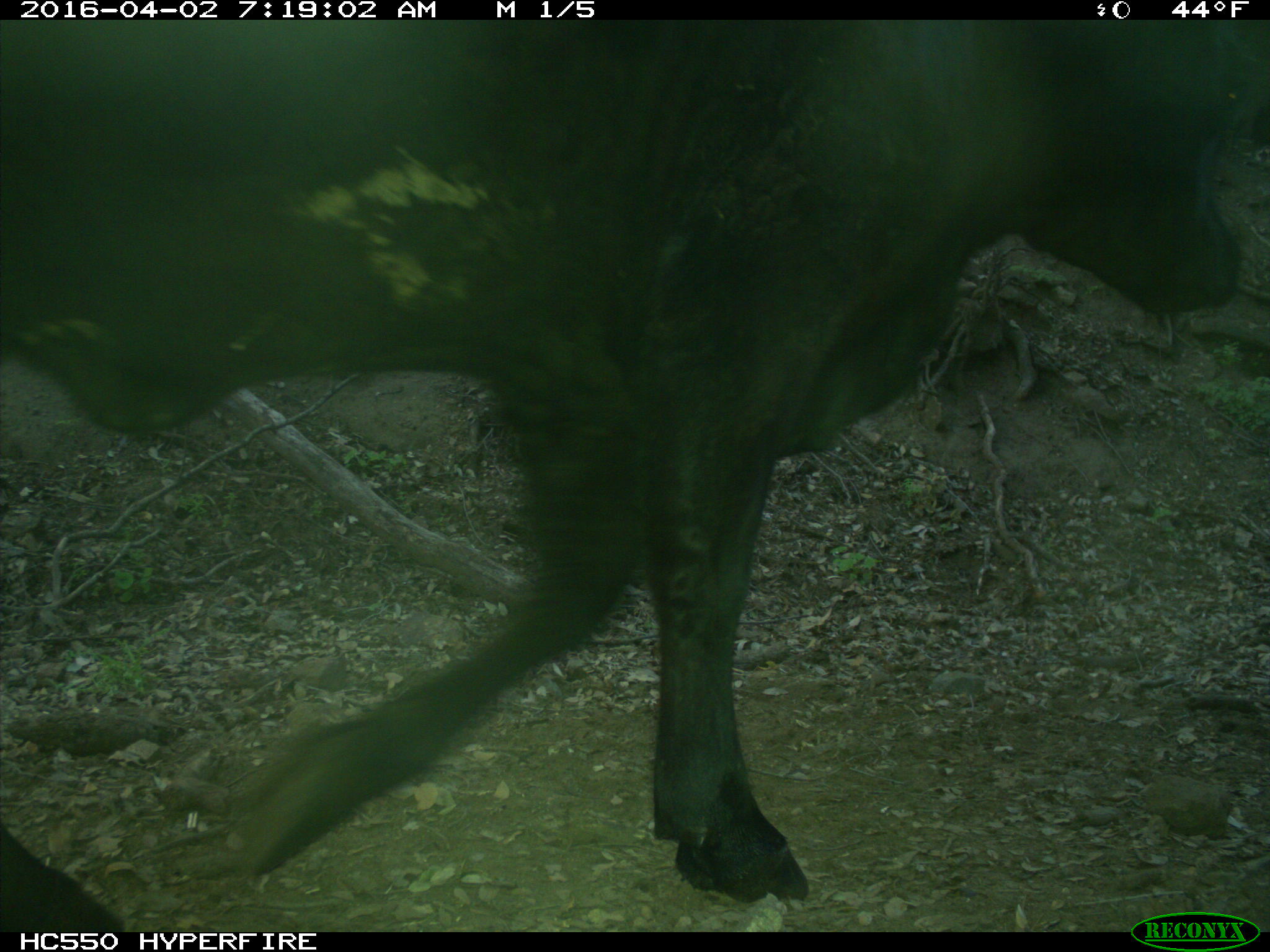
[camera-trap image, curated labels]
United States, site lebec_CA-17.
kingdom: Animalia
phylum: Chordata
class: Mammalia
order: Artiodactyla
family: Bovidae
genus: Bos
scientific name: Bos taurus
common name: domestic cow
Bos taurus (domestic cow).